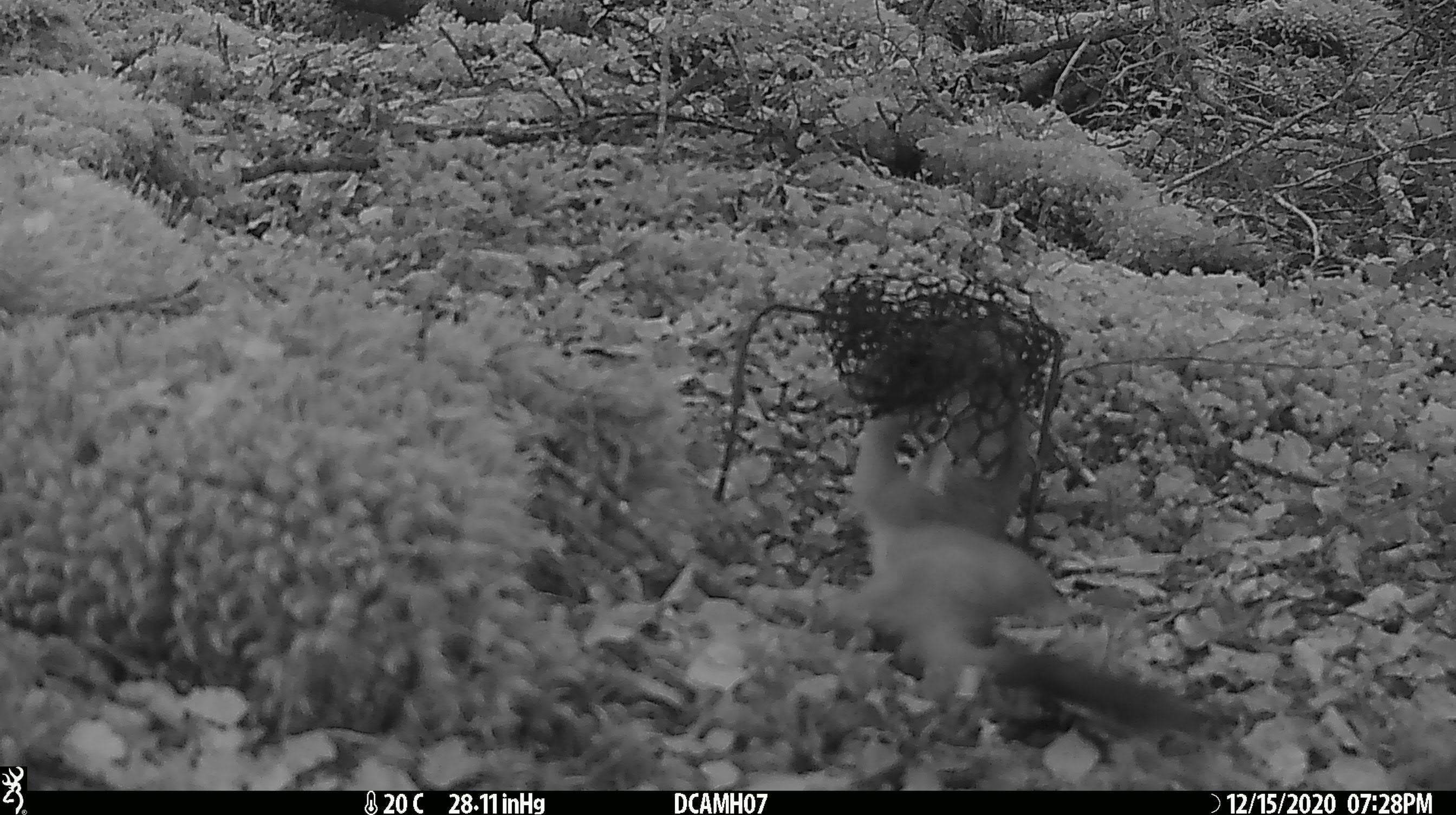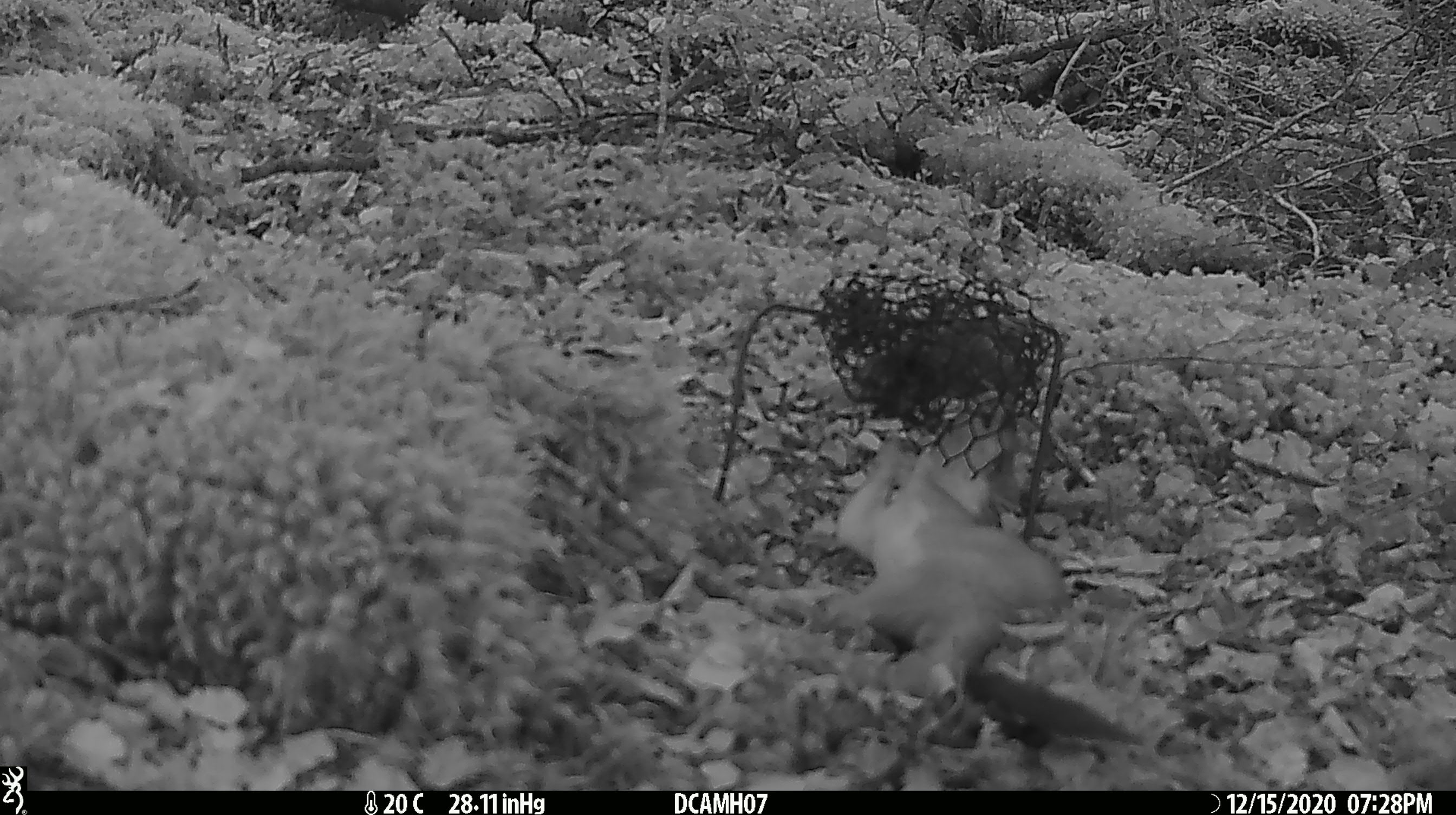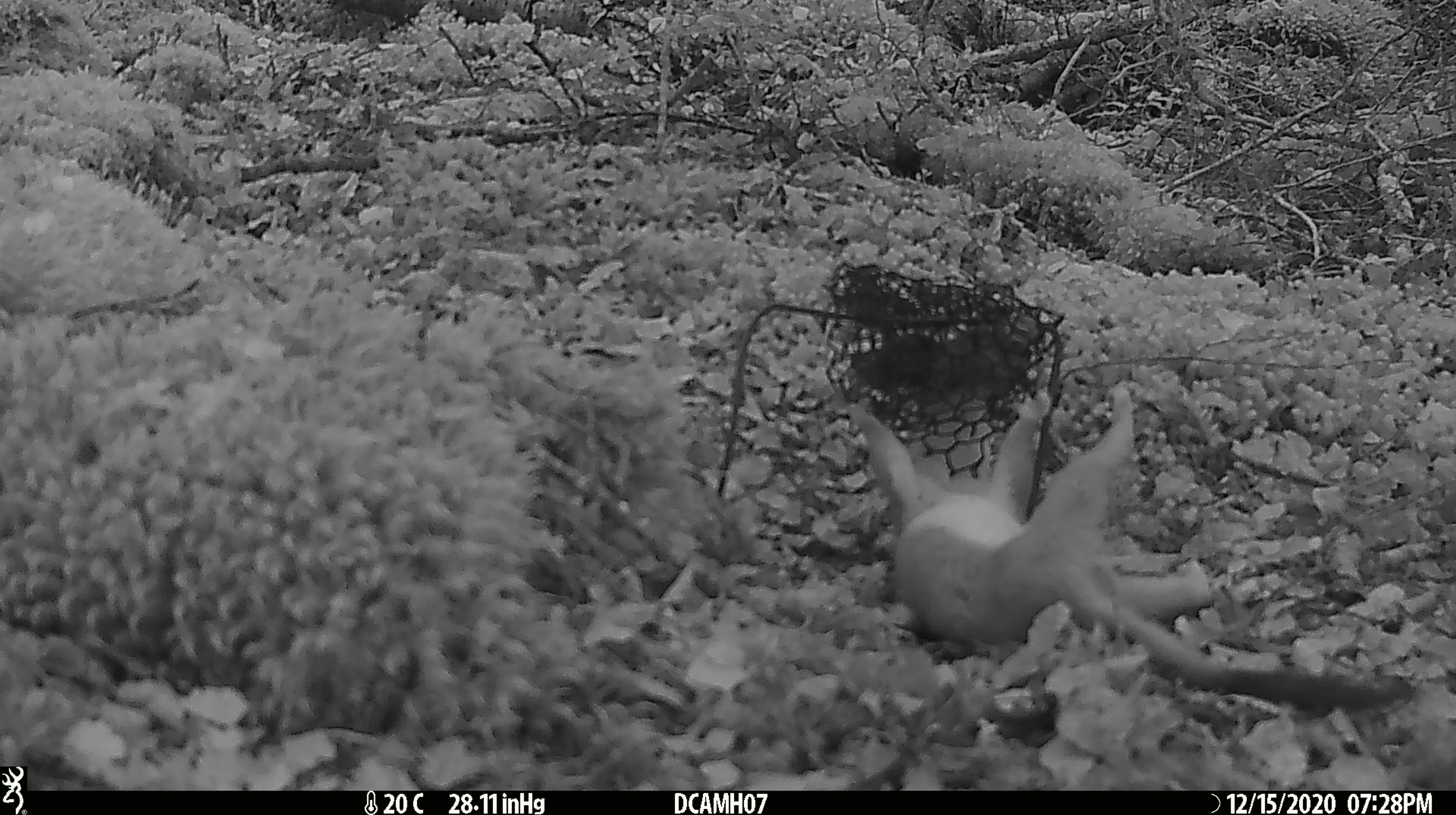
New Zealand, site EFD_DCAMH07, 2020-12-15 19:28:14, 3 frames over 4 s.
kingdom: Animalia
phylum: Chordata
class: Mammalia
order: Carnivora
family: Mustelidae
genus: Mustela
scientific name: Mustela erminea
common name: stoat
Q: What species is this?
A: Stoat (Mustela erminea).